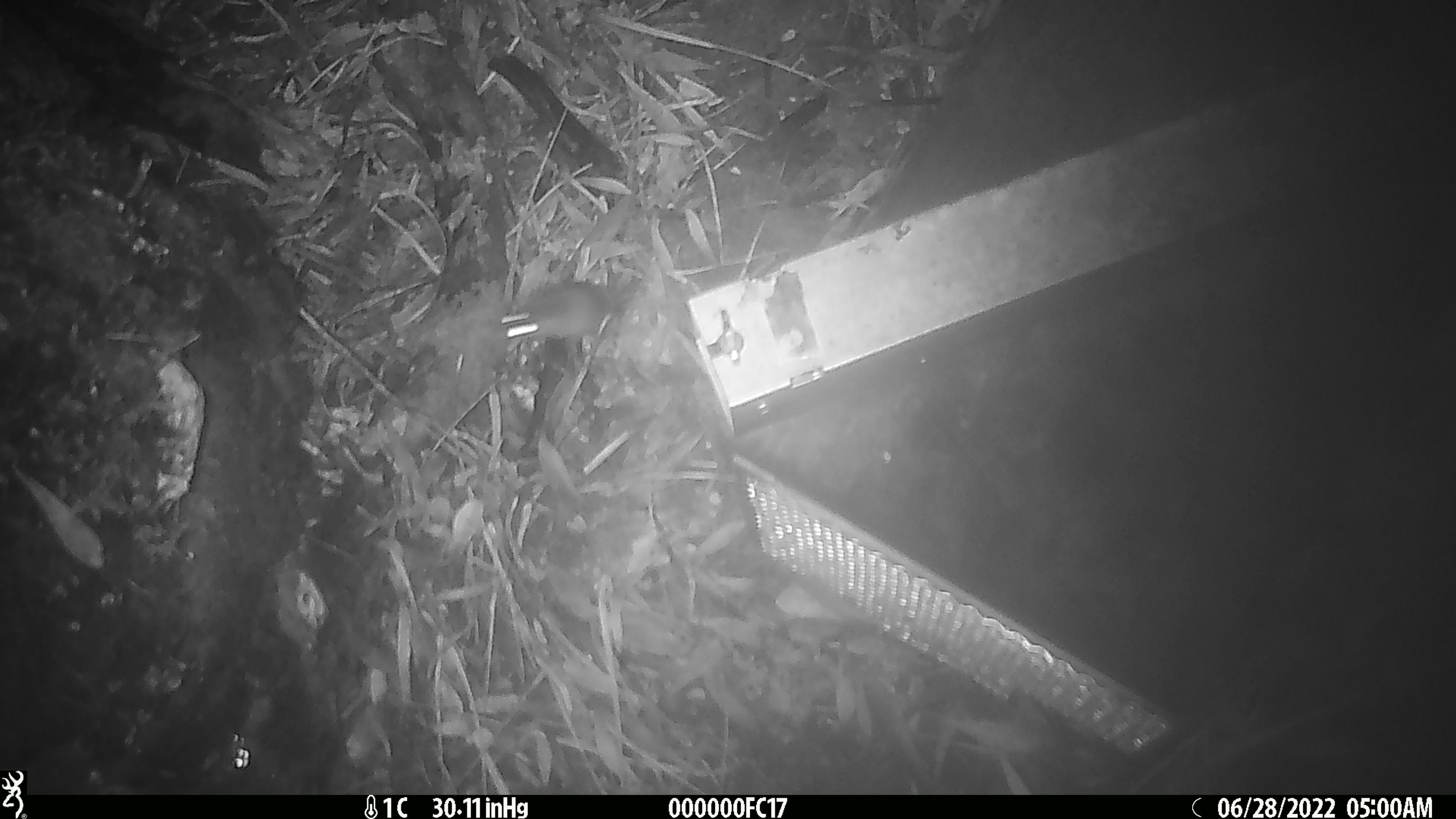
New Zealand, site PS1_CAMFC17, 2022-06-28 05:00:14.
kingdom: Animalia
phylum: Chordata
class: Mammalia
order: Rodentia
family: Muridae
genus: Mus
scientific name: Mus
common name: mouse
Mouse (Mus).